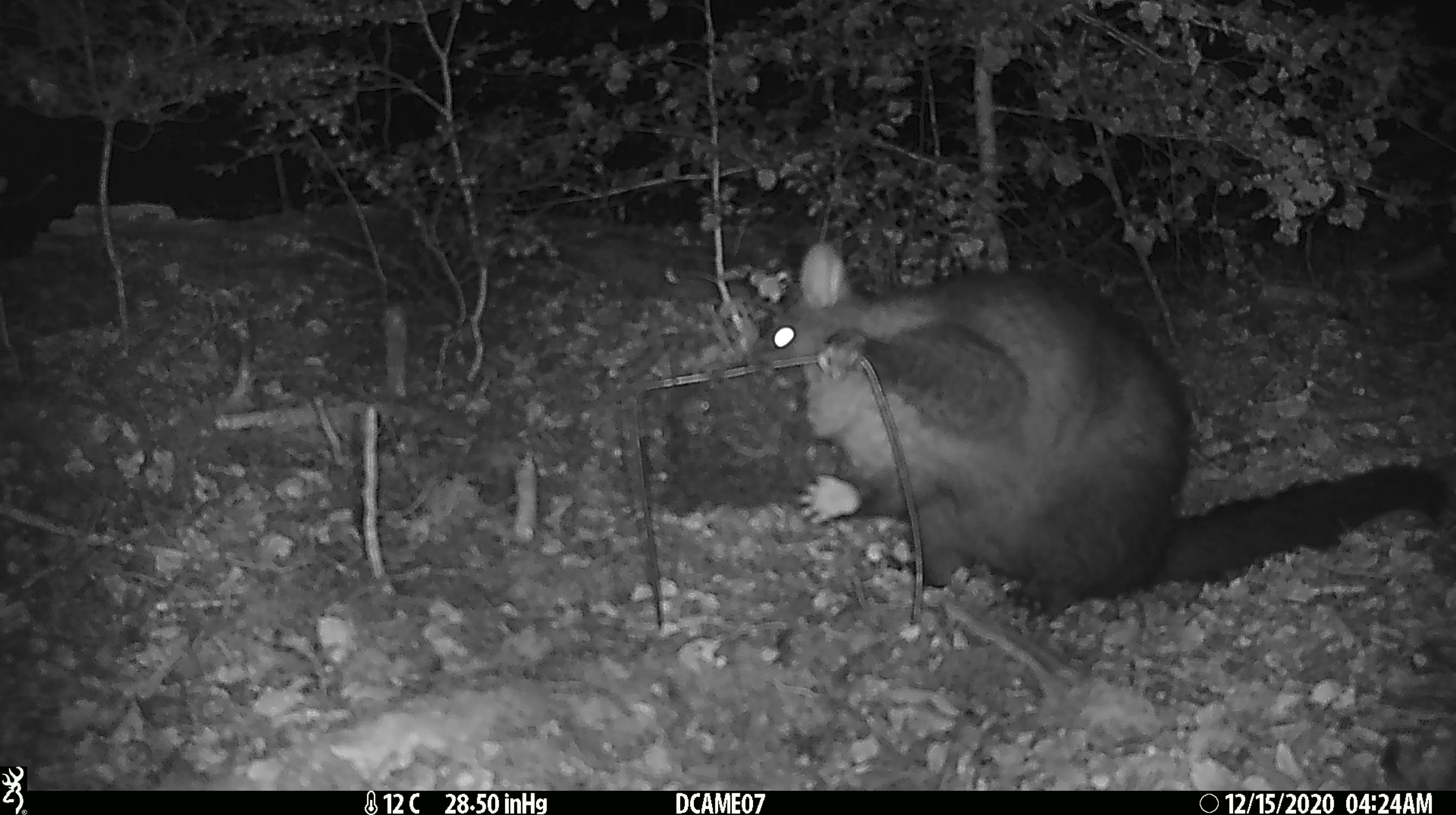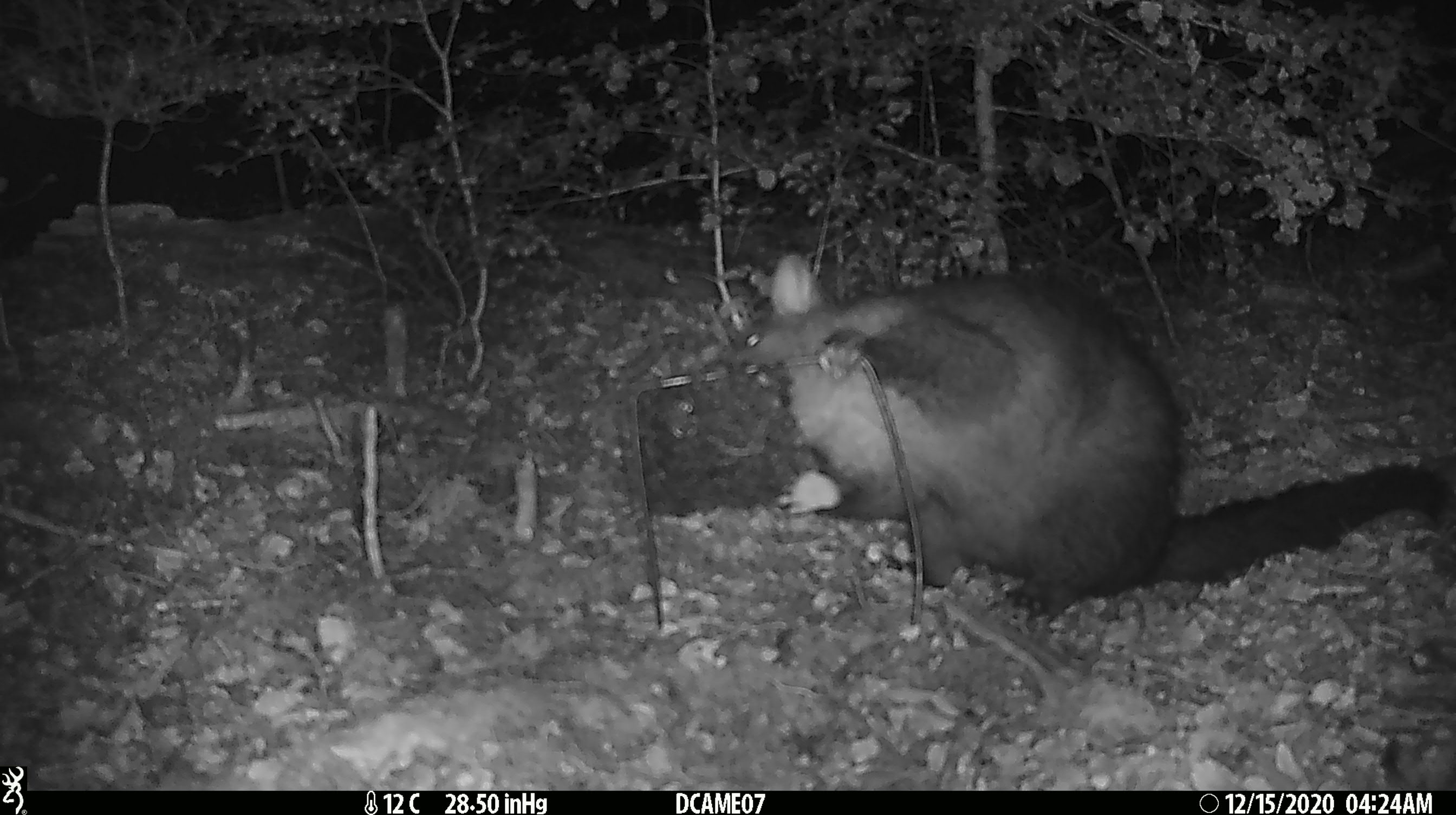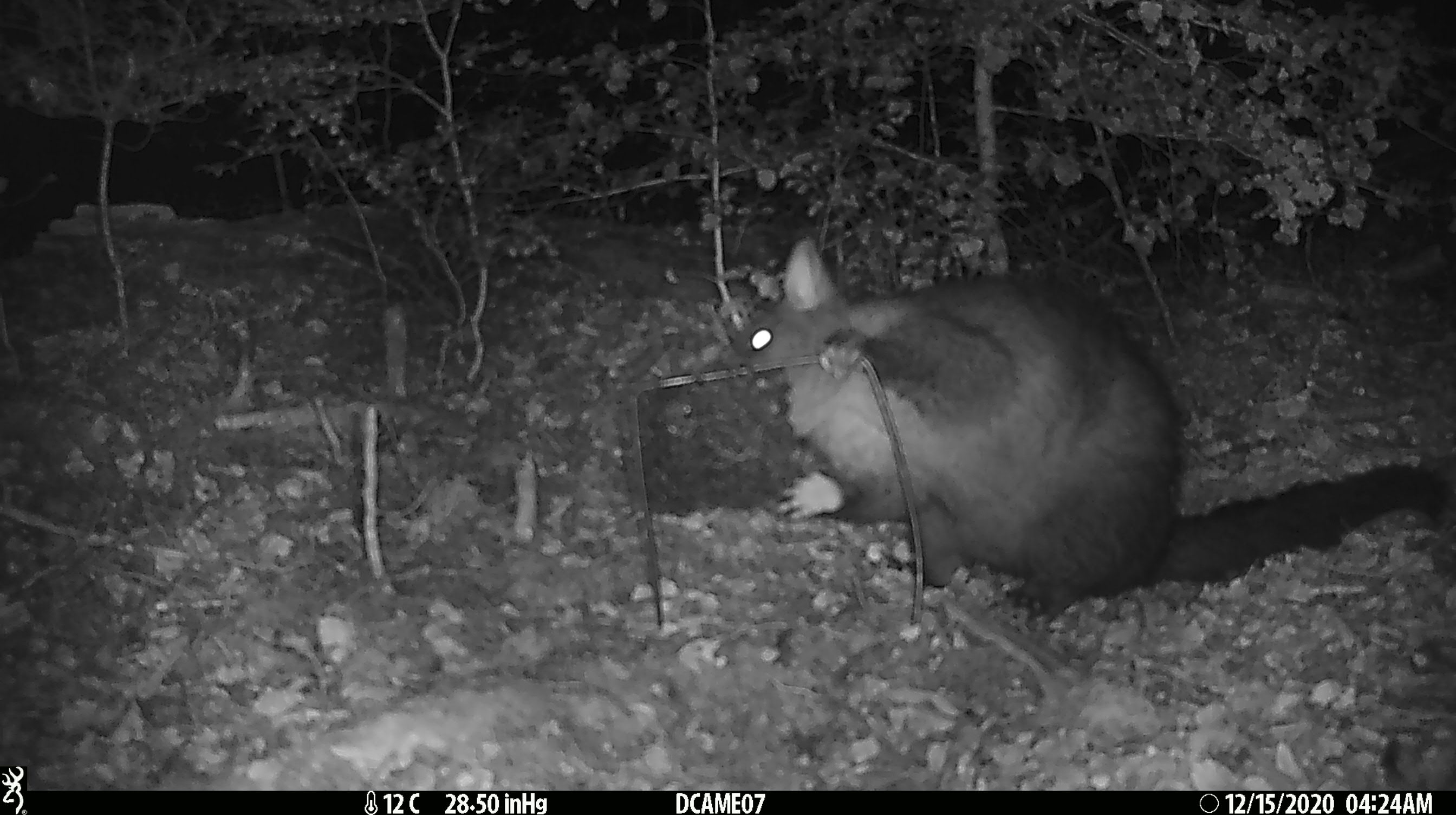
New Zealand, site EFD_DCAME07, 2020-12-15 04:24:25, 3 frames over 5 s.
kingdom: Animalia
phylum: Chordata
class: Mammalia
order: Diprotodontia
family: Phalangeridae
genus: Trichosurus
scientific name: Trichosurus vulpecula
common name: common brushtail possum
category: possum